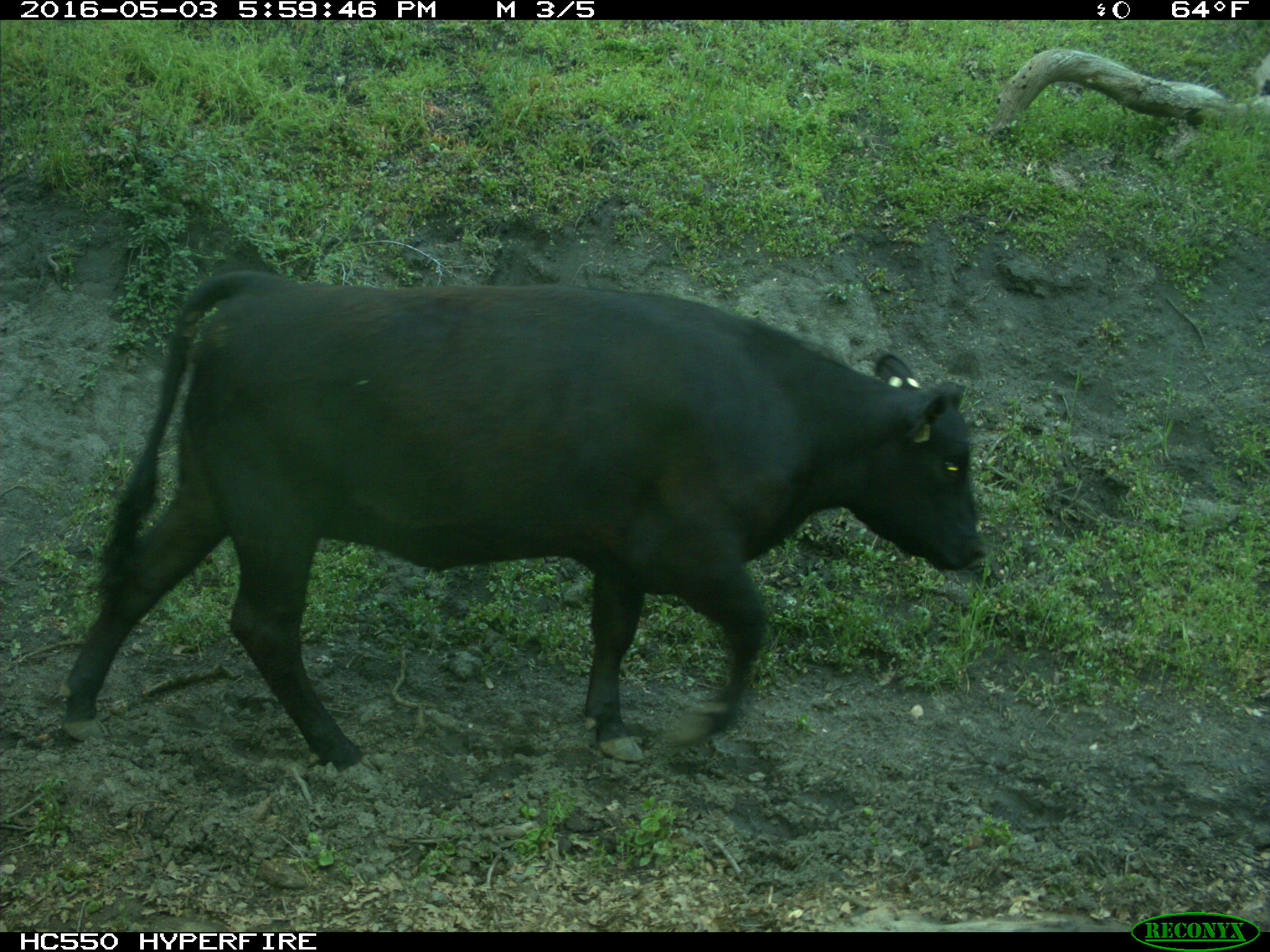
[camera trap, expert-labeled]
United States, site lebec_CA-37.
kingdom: Animalia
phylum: Chordata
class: Mammalia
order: Artiodactyla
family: Bovidae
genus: Bos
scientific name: Bos taurus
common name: domestic cow